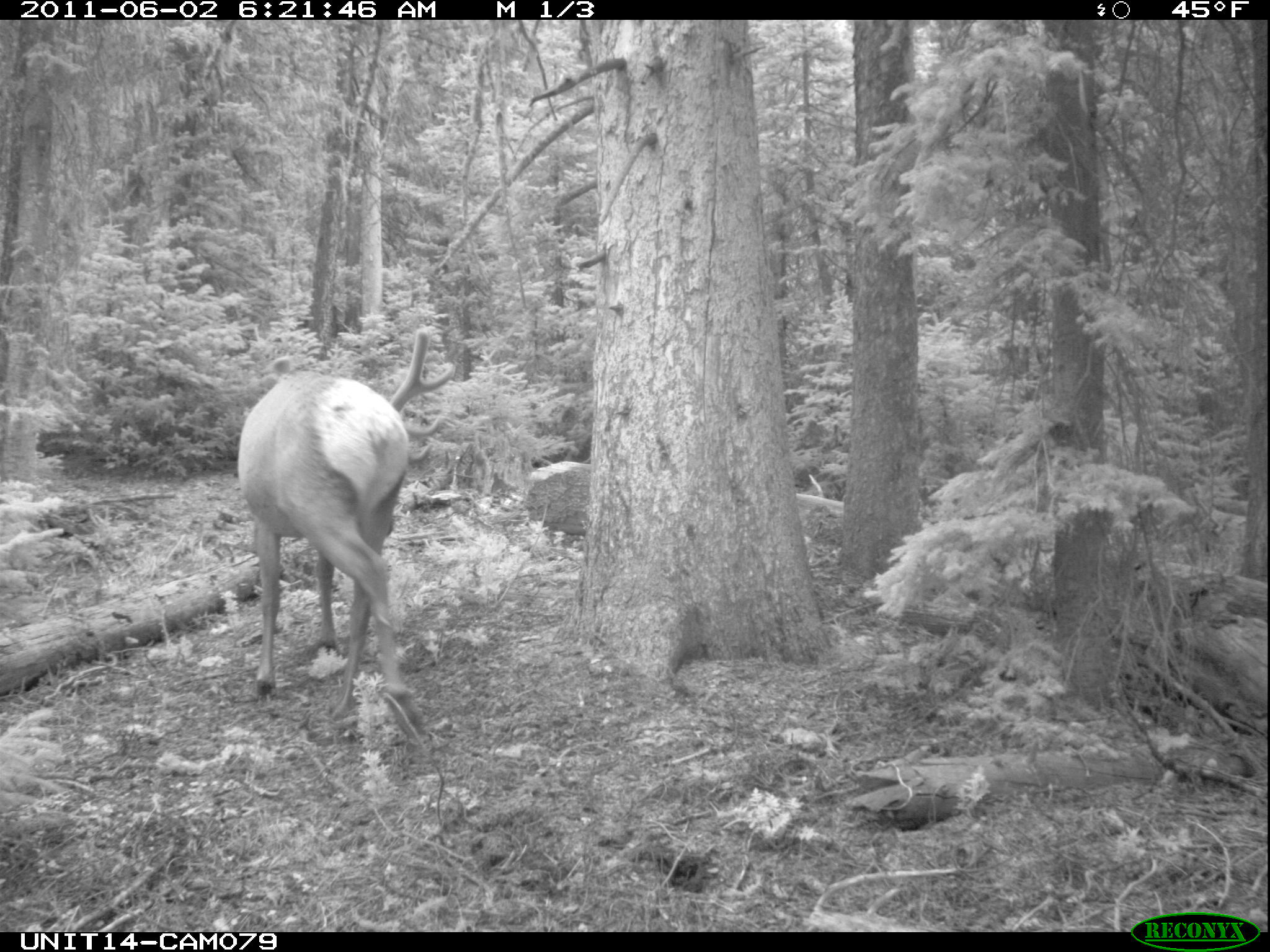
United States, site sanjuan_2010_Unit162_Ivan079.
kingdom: Animalia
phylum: Chordata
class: Mammalia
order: Artiodactyla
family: Cervidae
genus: Cervus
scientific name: Cervus elaphus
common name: red deer